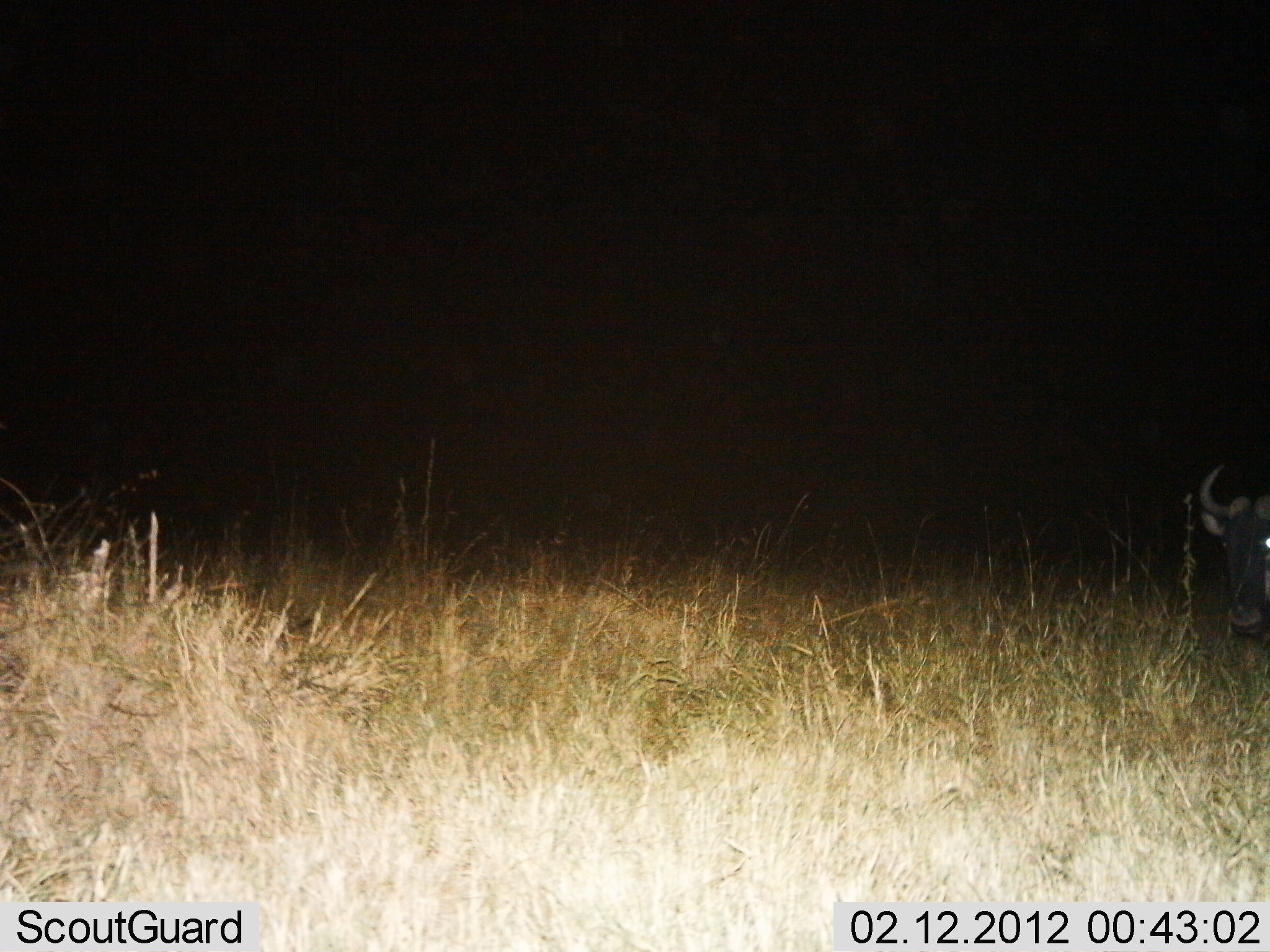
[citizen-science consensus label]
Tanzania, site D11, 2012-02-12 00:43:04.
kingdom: Animalia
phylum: Chordata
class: Mammalia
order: Artiodactyla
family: Bovidae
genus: Connochaetes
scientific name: Connochaetes taurinus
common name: blue wildebeest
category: wildebeest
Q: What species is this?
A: Wildebeest (blue wildebeest) (Connochaetes taurinus).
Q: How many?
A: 1.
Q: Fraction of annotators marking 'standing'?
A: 56%.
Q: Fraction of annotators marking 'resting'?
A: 25%.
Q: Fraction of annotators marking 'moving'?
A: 19%.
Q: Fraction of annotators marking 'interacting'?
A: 0%.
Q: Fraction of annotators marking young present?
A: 0%.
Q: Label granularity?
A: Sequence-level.